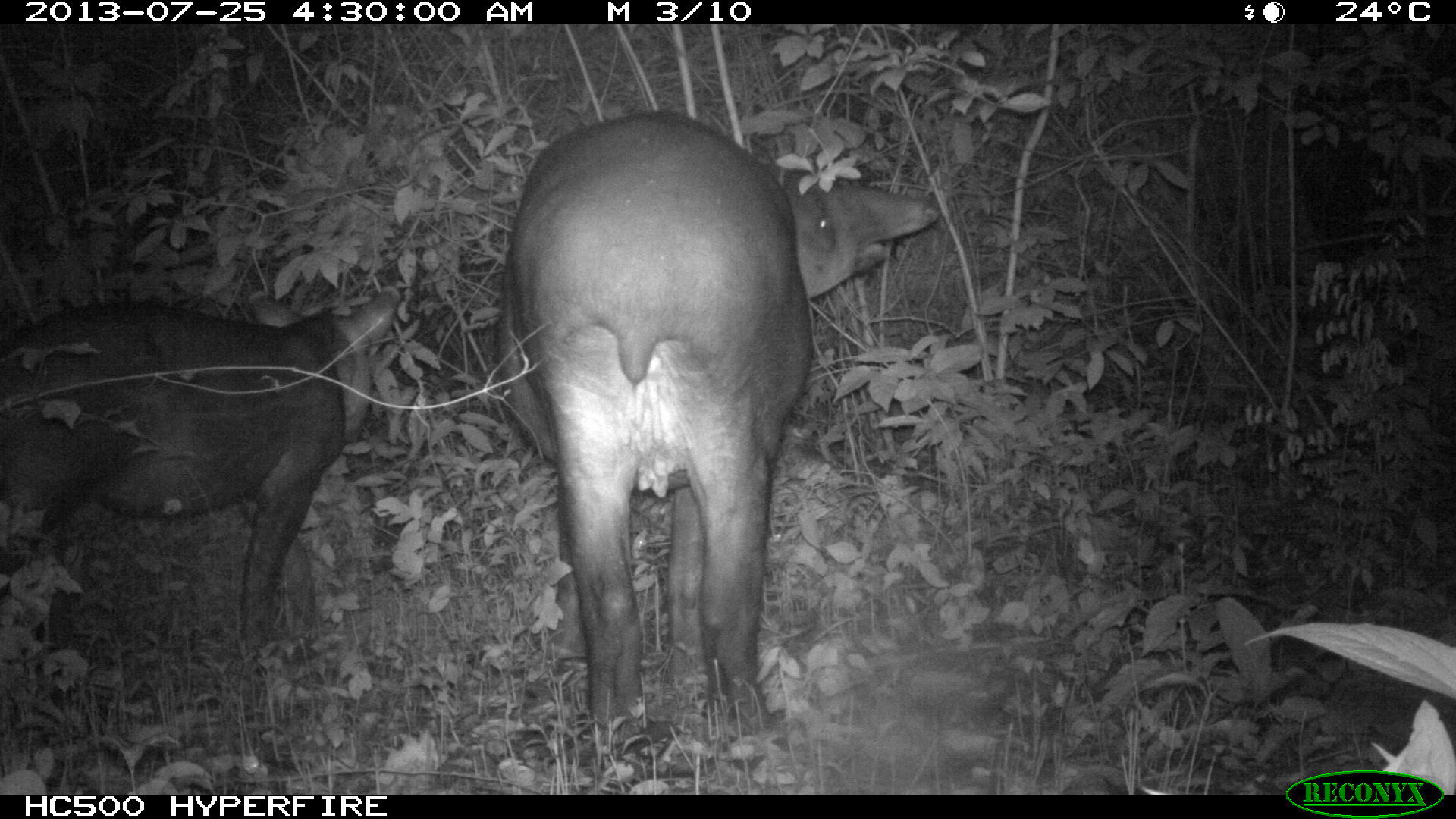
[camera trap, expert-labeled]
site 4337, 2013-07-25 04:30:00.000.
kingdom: Animalia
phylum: Chordata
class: Mammalia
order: Perissodactyla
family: Tapiridae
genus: Tapirus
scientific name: Tapirus bairdii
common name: baird's tapir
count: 2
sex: female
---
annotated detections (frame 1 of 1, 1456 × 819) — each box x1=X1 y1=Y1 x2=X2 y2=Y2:
tapirus bairdii: x1=496 y1=109 x2=938 y2=750; x1=0 y1=286 x2=399 y2=647